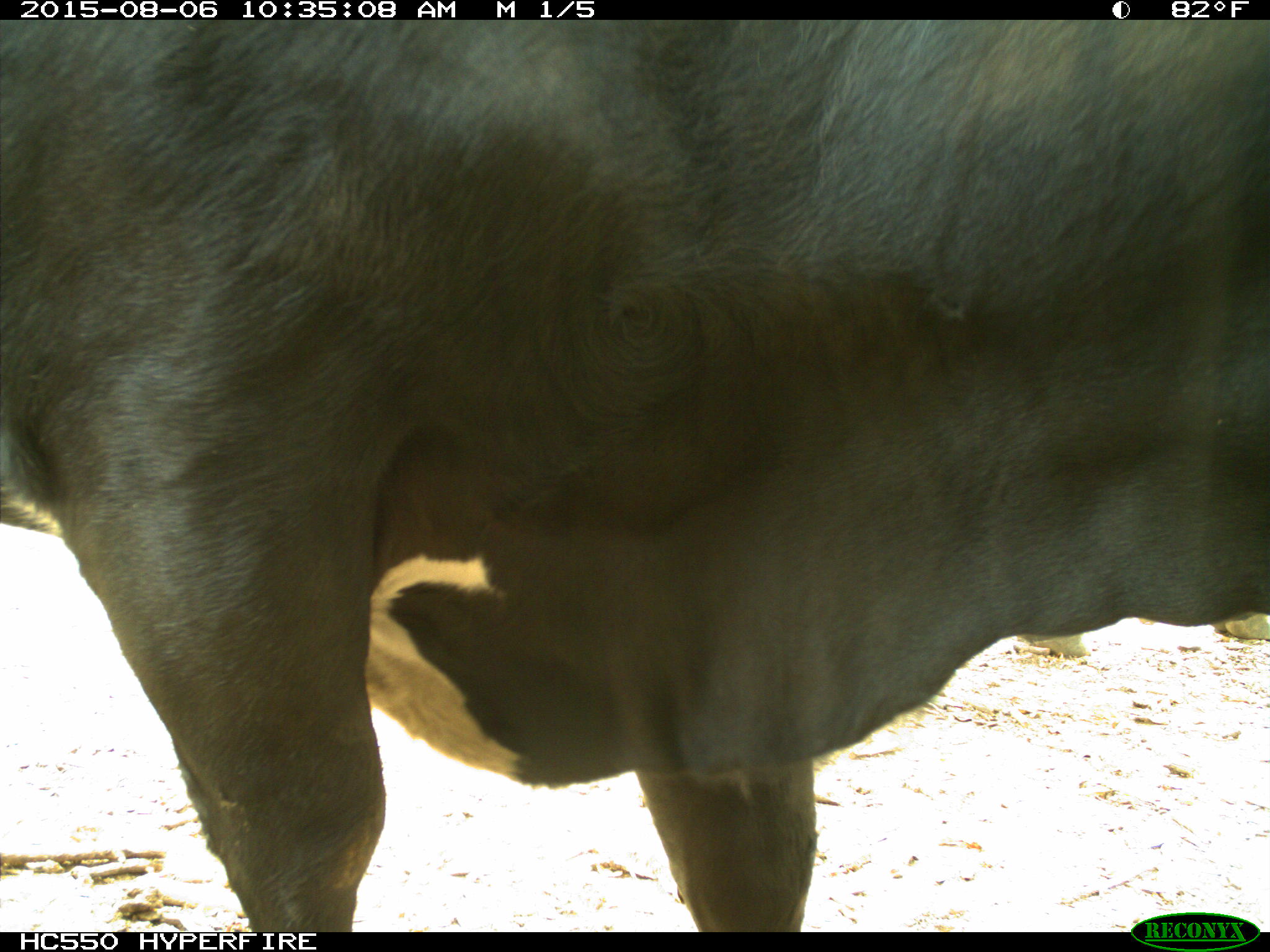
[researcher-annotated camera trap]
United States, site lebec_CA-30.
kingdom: Animalia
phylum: Chordata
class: Mammalia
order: Artiodactyla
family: Bovidae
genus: Bos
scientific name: Bos taurus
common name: domestic cow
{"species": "Bos taurus (domestic cow)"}